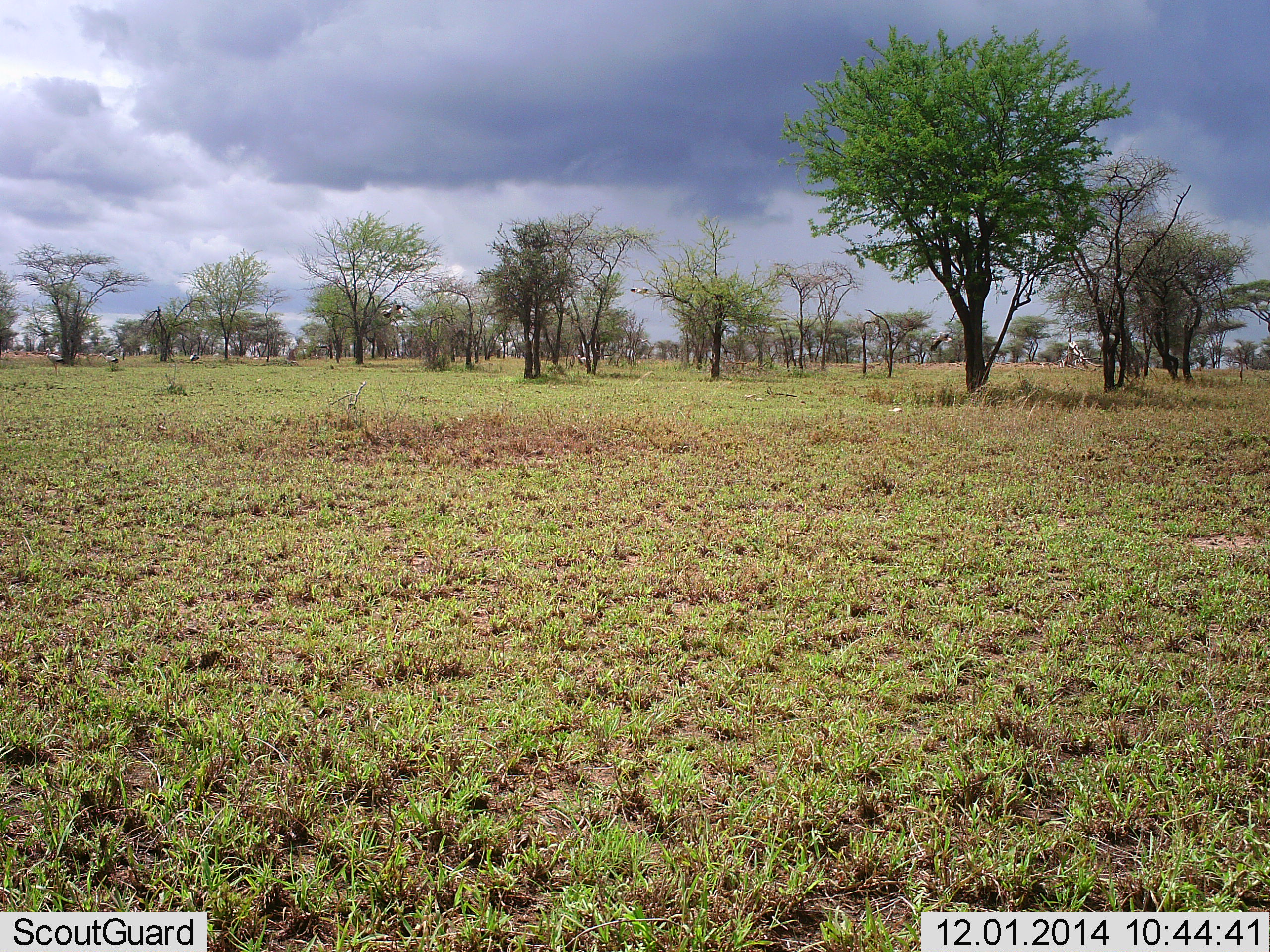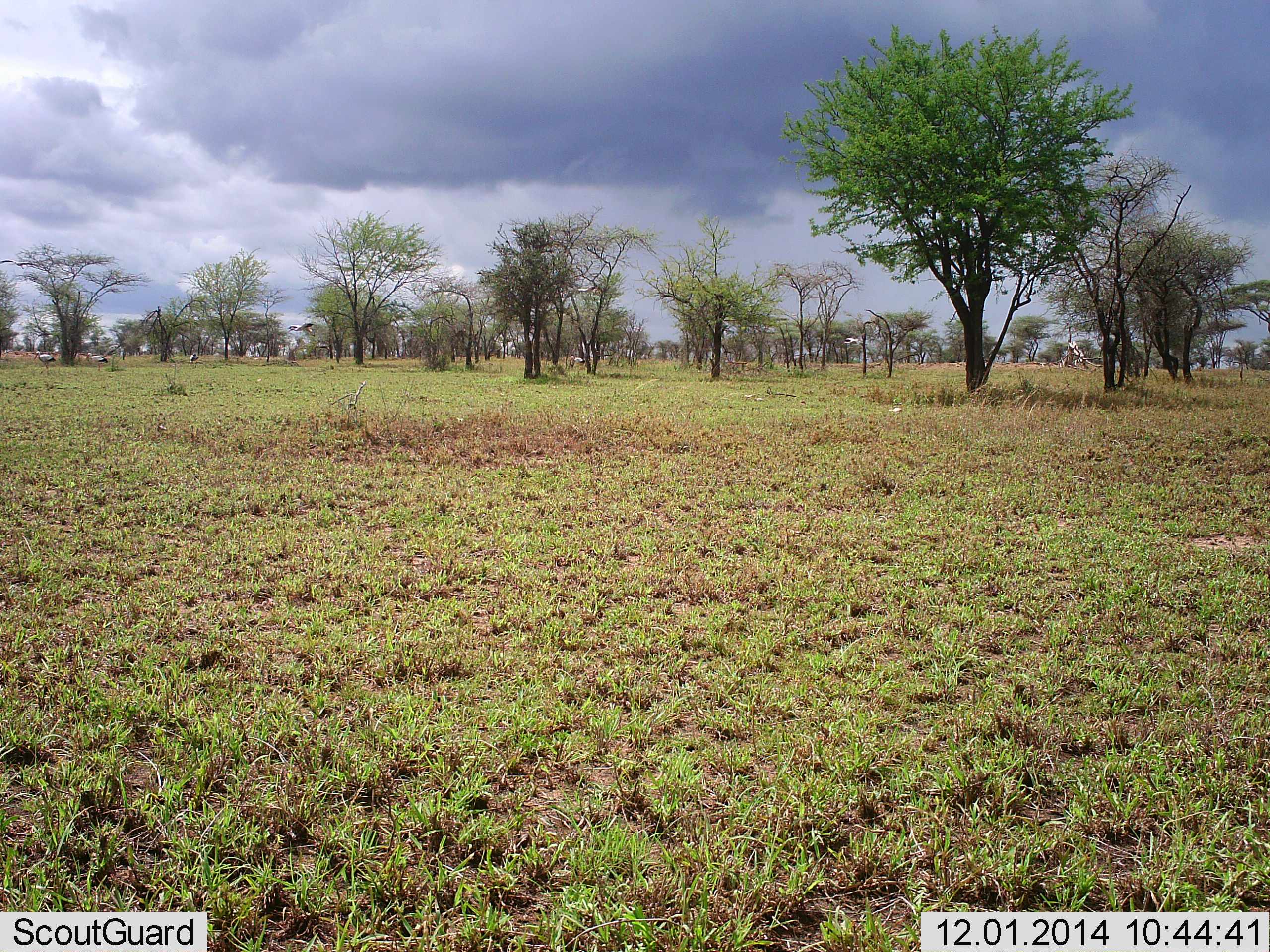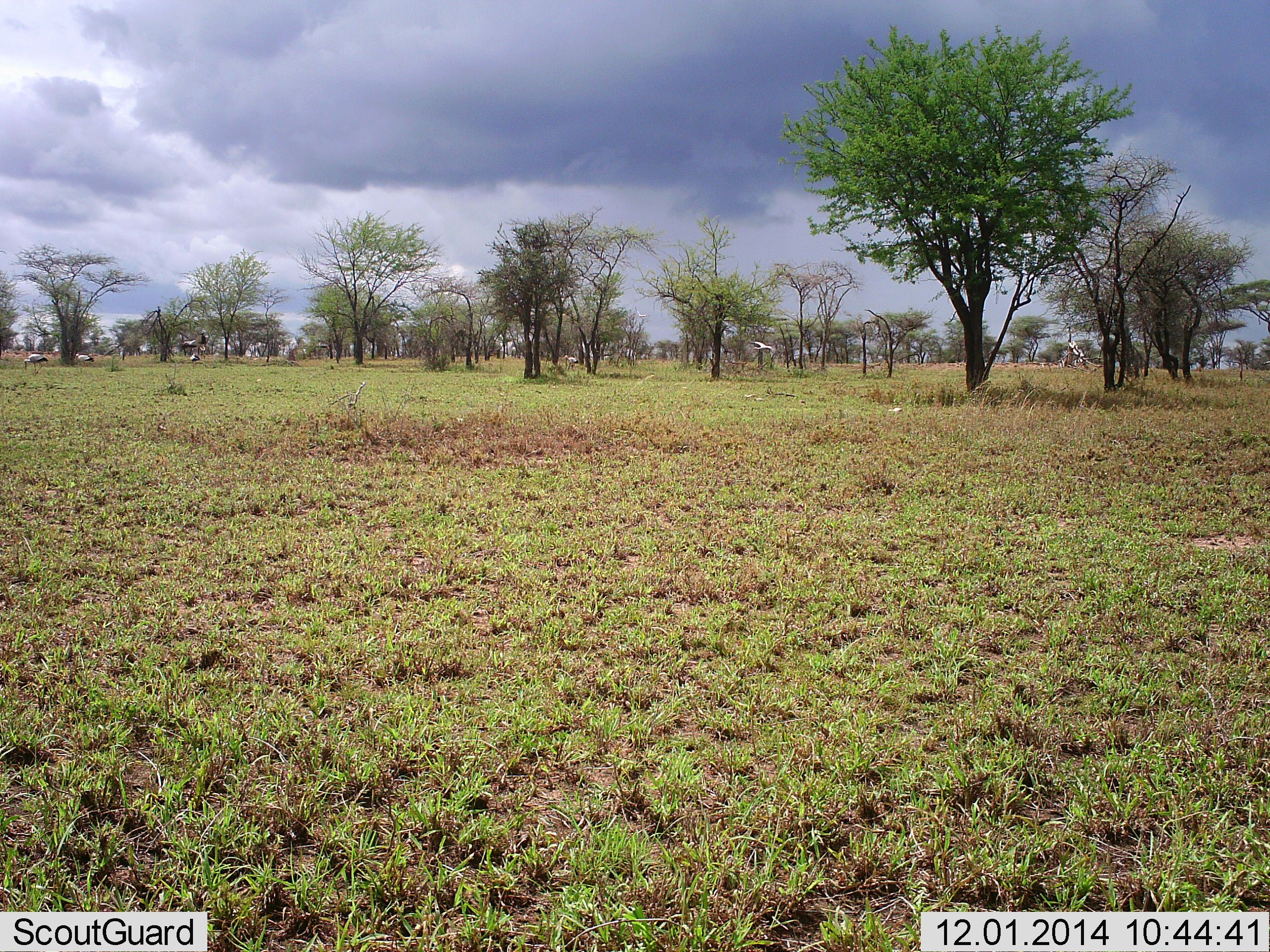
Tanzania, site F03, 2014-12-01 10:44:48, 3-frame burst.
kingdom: Animalia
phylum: Chordata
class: Aves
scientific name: Aves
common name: bird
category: otherbird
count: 7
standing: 20%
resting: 0%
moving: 100%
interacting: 0%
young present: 0%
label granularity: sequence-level